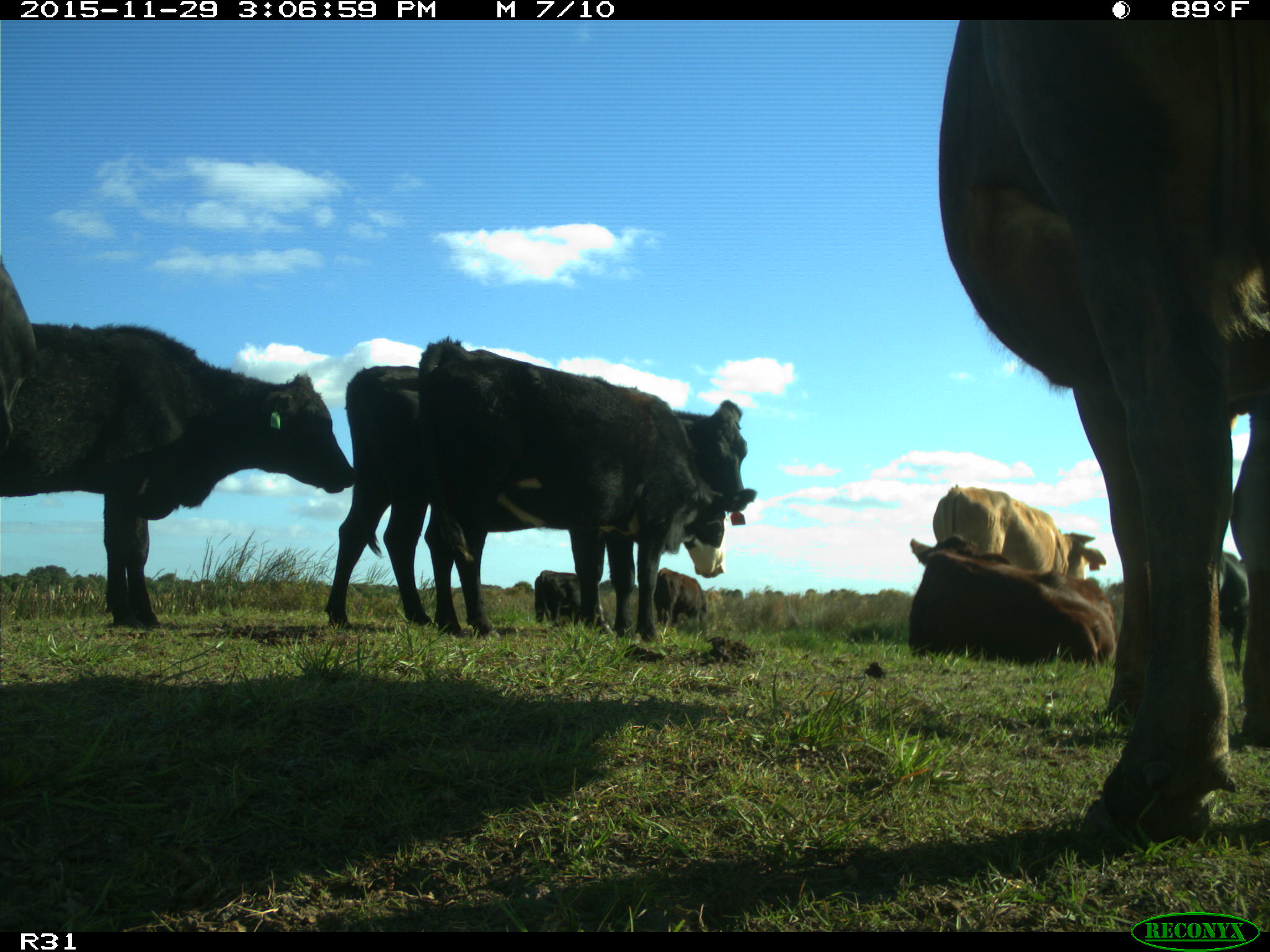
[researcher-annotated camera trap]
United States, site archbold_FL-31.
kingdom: Animalia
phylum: Chordata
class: Mammalia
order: Artiodactyla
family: Bovidae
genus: Bos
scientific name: Bos taurus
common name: domestic cow